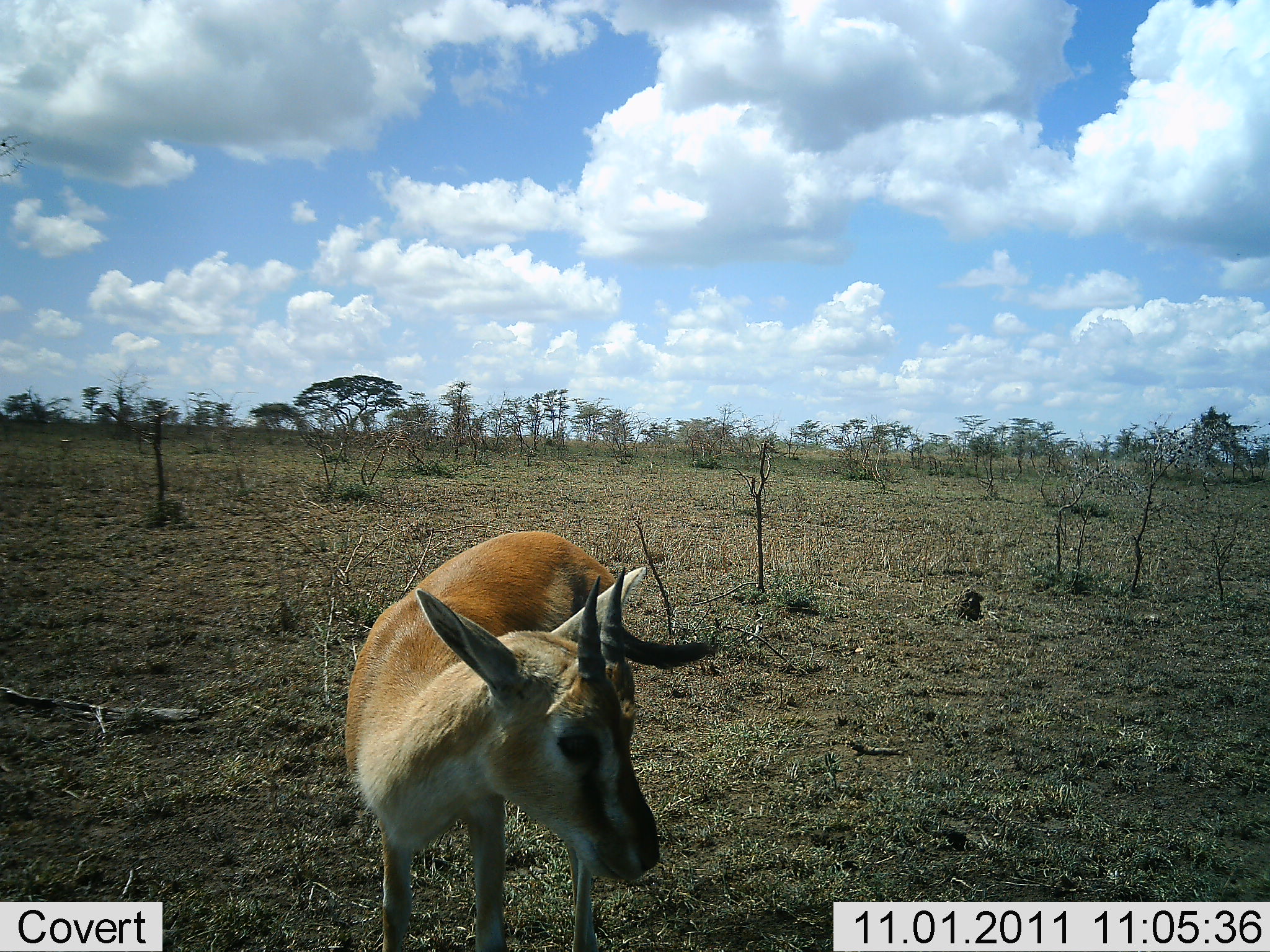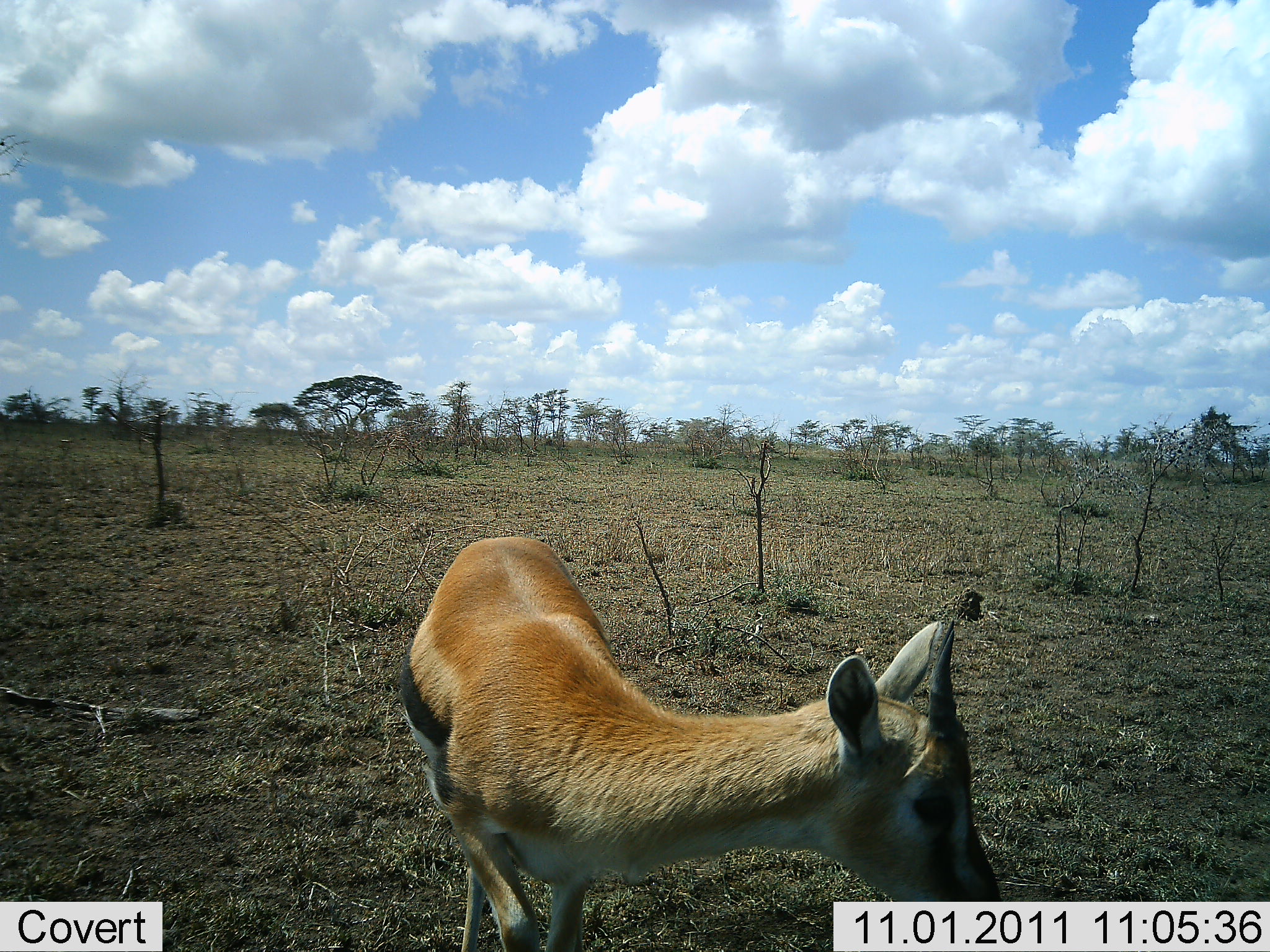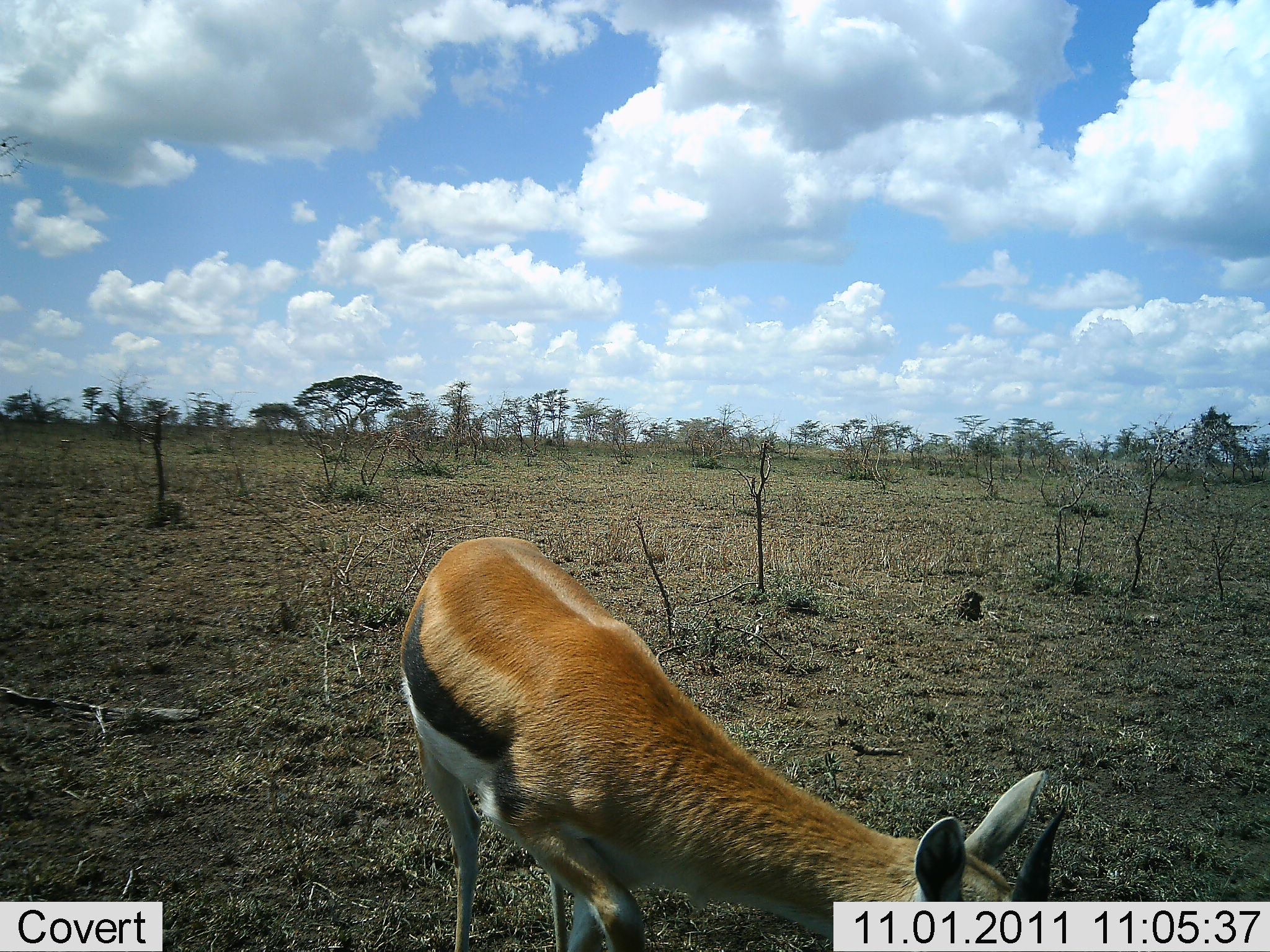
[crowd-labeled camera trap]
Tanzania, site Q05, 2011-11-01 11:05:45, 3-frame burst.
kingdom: Animalia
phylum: Chordata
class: Mammalia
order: Artiodactyla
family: Bovidae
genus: Eudorcas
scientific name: Eudorcas thomsonii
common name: thomson's gazelle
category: gazellethomsons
Gazellethomsons (thomson's gazelle) (Eudorcas thomsonii), count 1. Behavior (volunteer vote fractions): standing 46%, resting 0%, moving 38%, interacting 0%. Young present (vote fraction): 0%. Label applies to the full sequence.